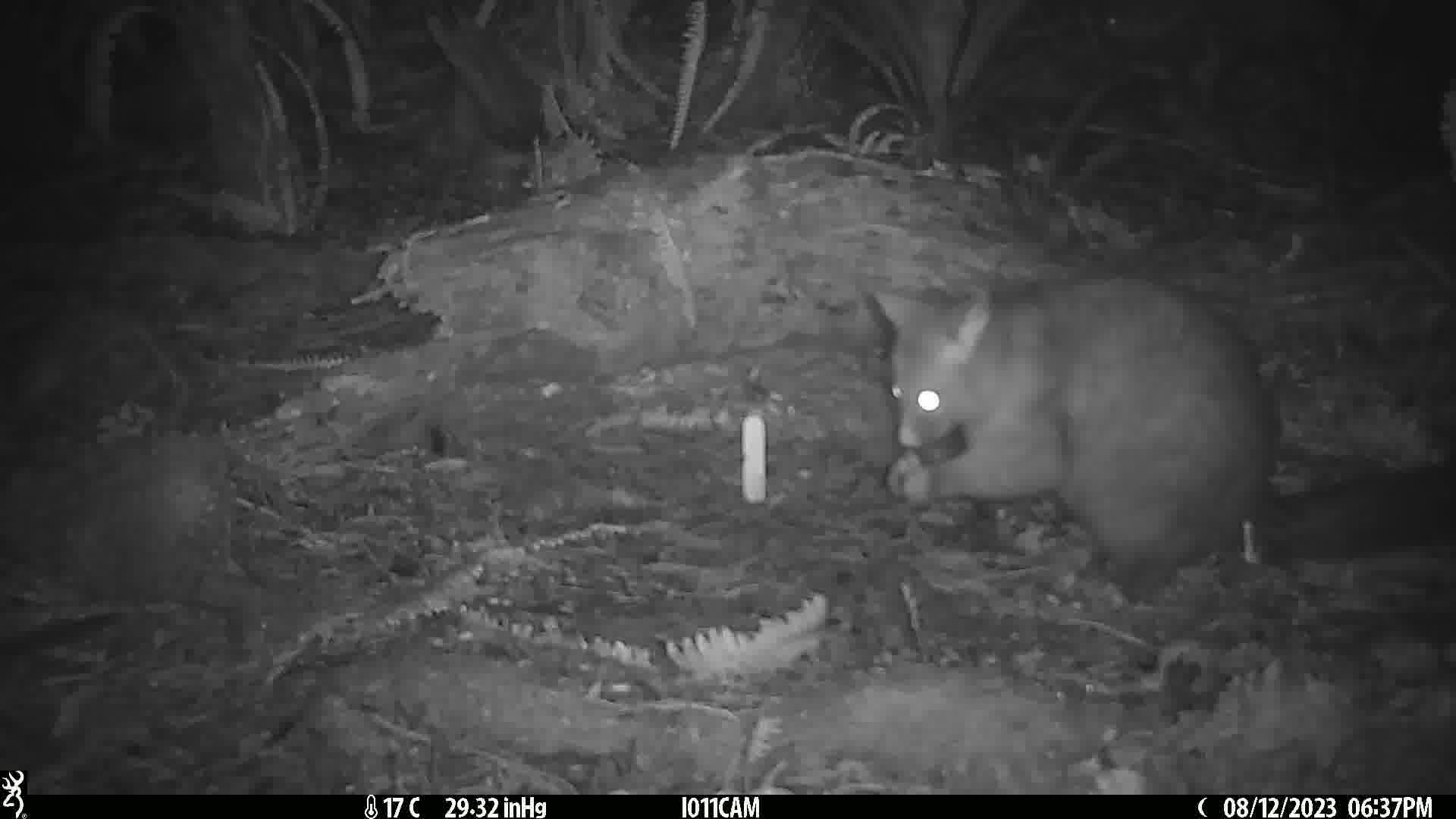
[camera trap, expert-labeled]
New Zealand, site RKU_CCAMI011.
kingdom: Animalia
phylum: Chordata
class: Mammalia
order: Diprotodontia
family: Phalangeridae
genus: Trichosurus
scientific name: Trichosurus vulpecula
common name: common brushtail possum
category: possum